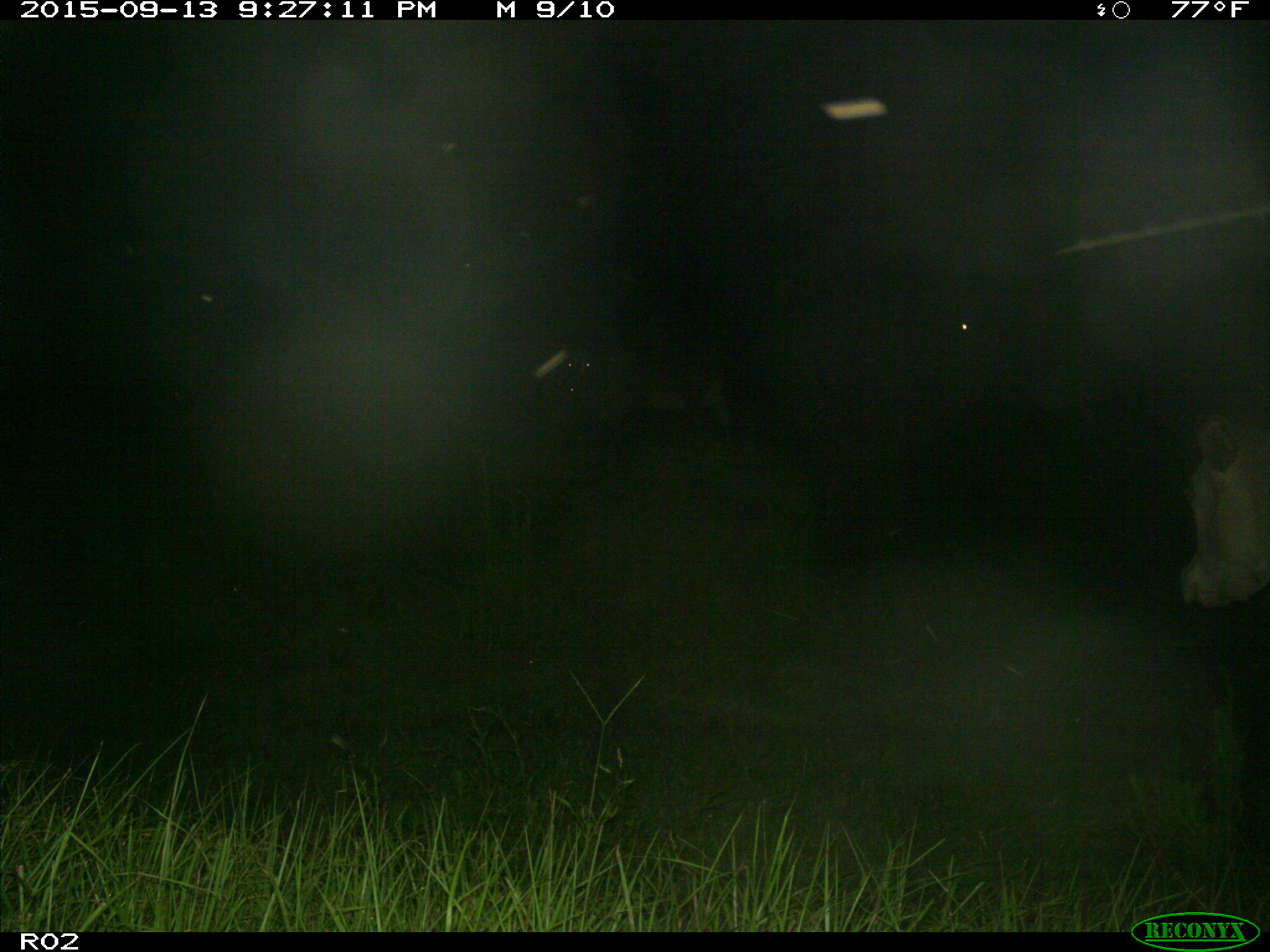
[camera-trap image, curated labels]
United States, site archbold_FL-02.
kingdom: Animalia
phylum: Chordata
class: Mammalia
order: Artiodactyla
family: Bovidae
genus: Bos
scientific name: Bos taurus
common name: domestic cow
Bos taurus (domestic cow).